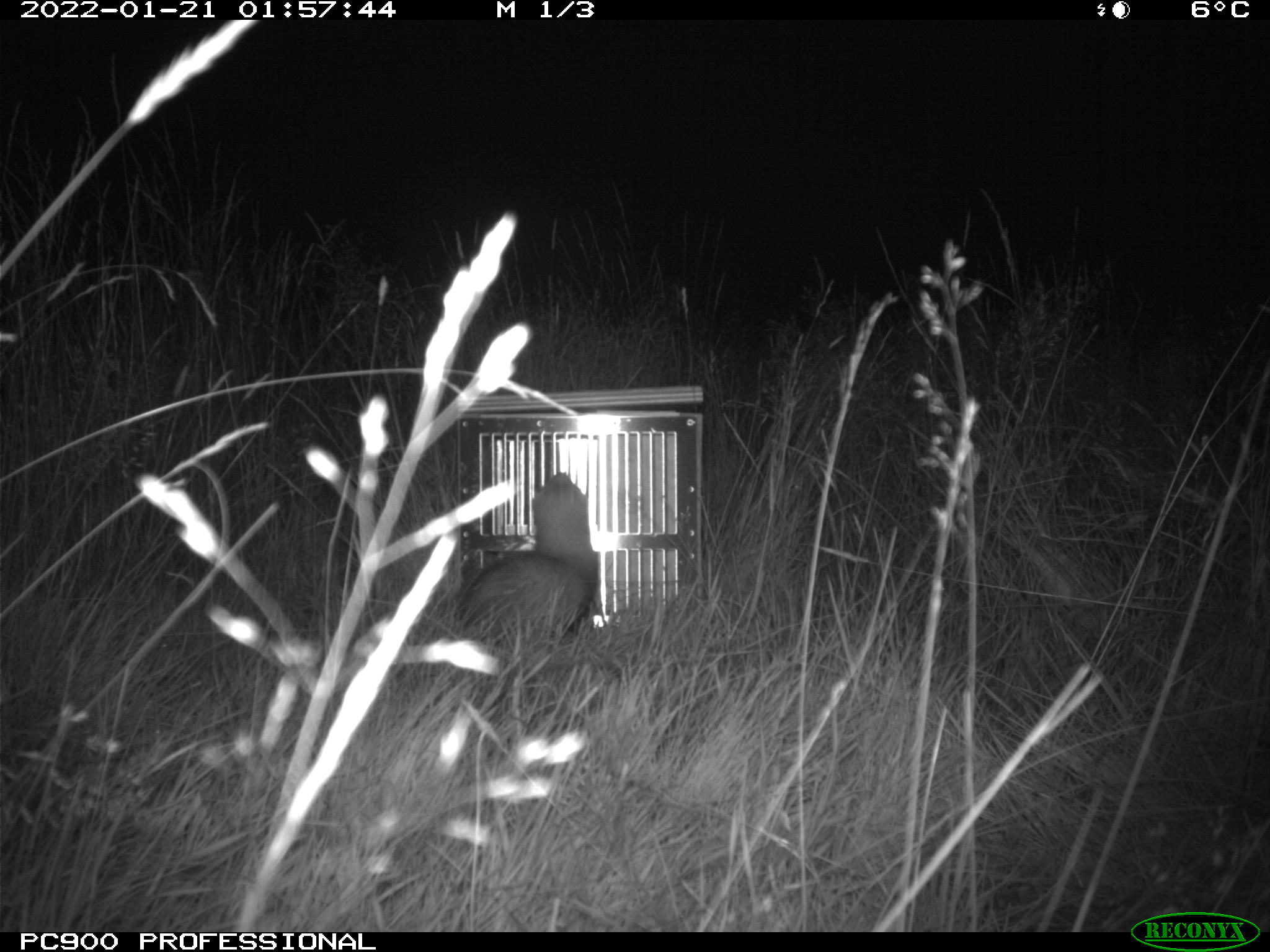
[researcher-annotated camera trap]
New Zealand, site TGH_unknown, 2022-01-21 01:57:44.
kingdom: Animalia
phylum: Chordata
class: Mammalia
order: Carnivora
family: Mustelidae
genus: Mustela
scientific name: Mustela furo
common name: ferret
Ferret (Mustela furo).